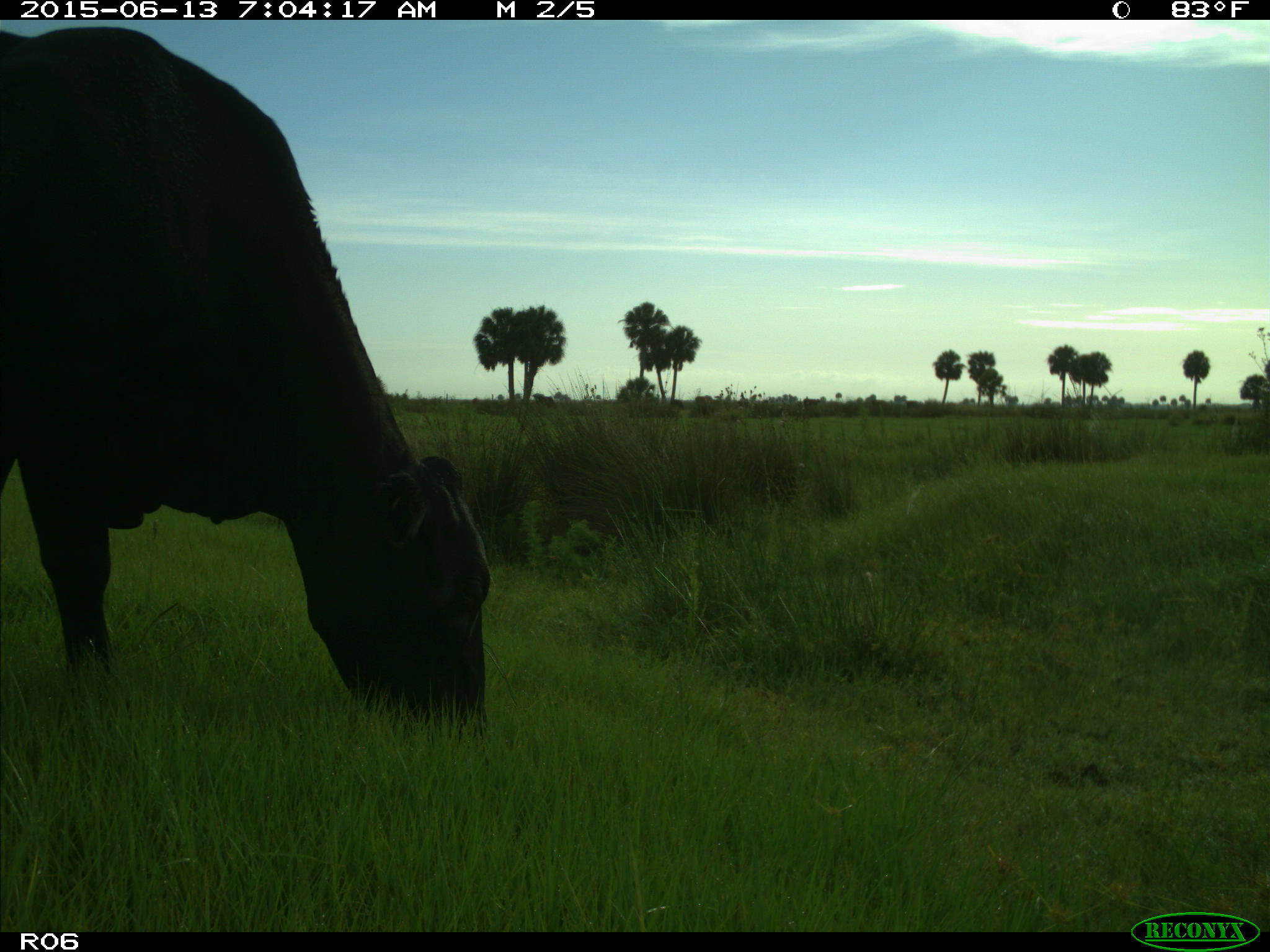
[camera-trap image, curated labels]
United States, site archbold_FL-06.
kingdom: Animalia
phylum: Chordata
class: Mammalia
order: Artiodactyla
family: Bovidae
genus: Bos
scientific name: Bos taurus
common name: domestic cow